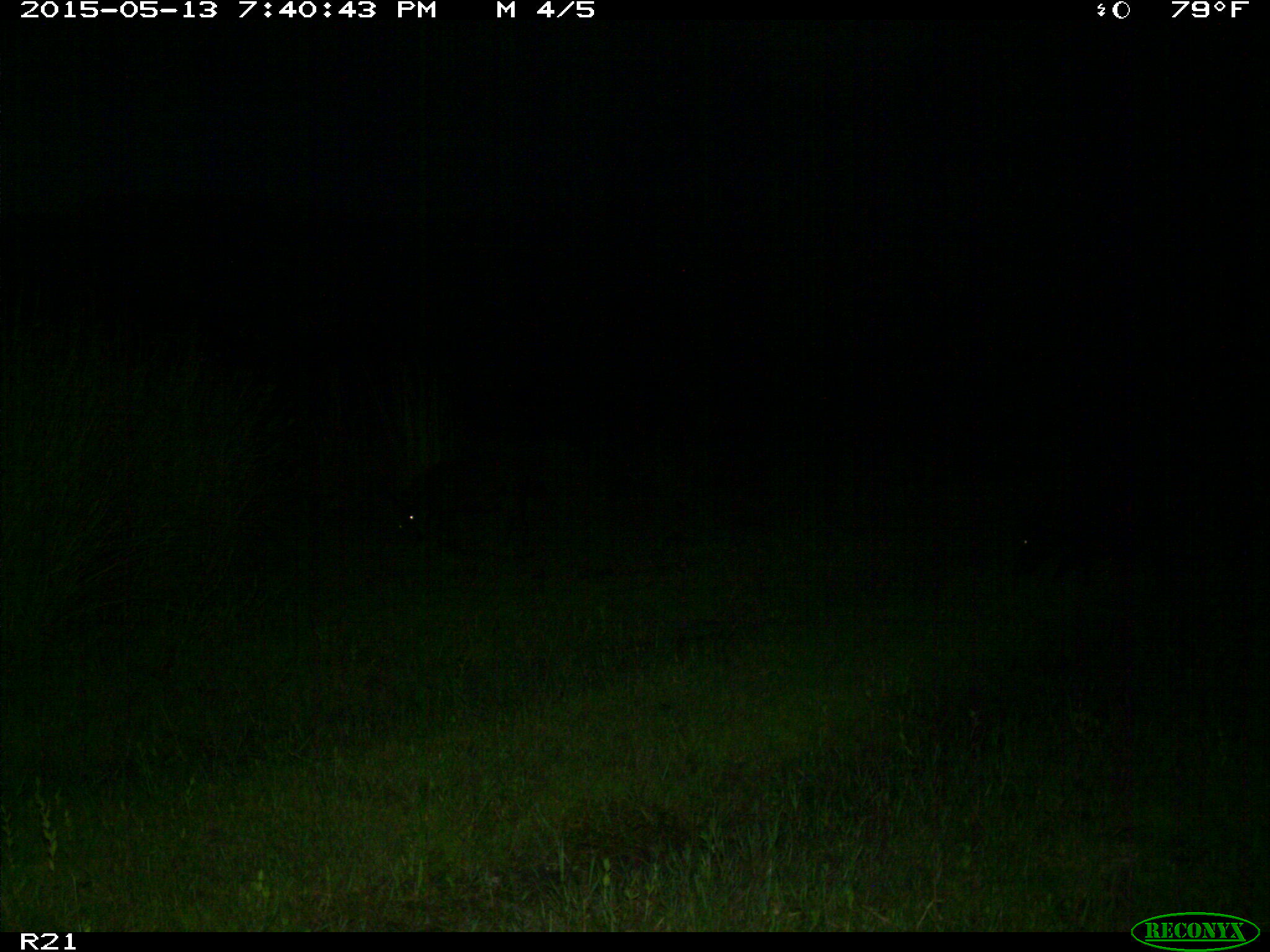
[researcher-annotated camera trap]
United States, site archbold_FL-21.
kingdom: Animalia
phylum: Chordata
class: Mammalia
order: Artiodactyla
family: Suidae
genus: Sus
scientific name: Sus scrofa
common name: wild boar